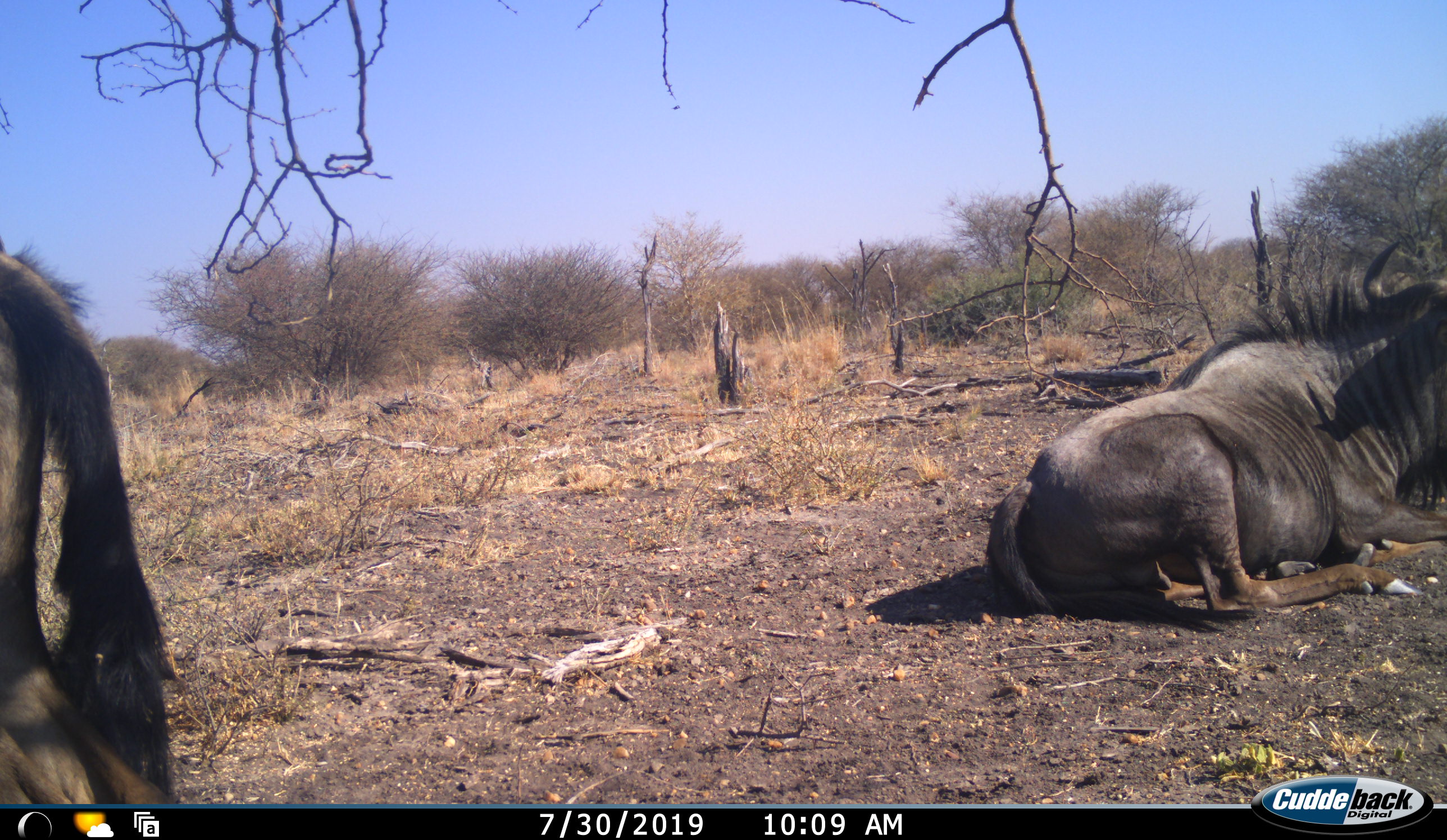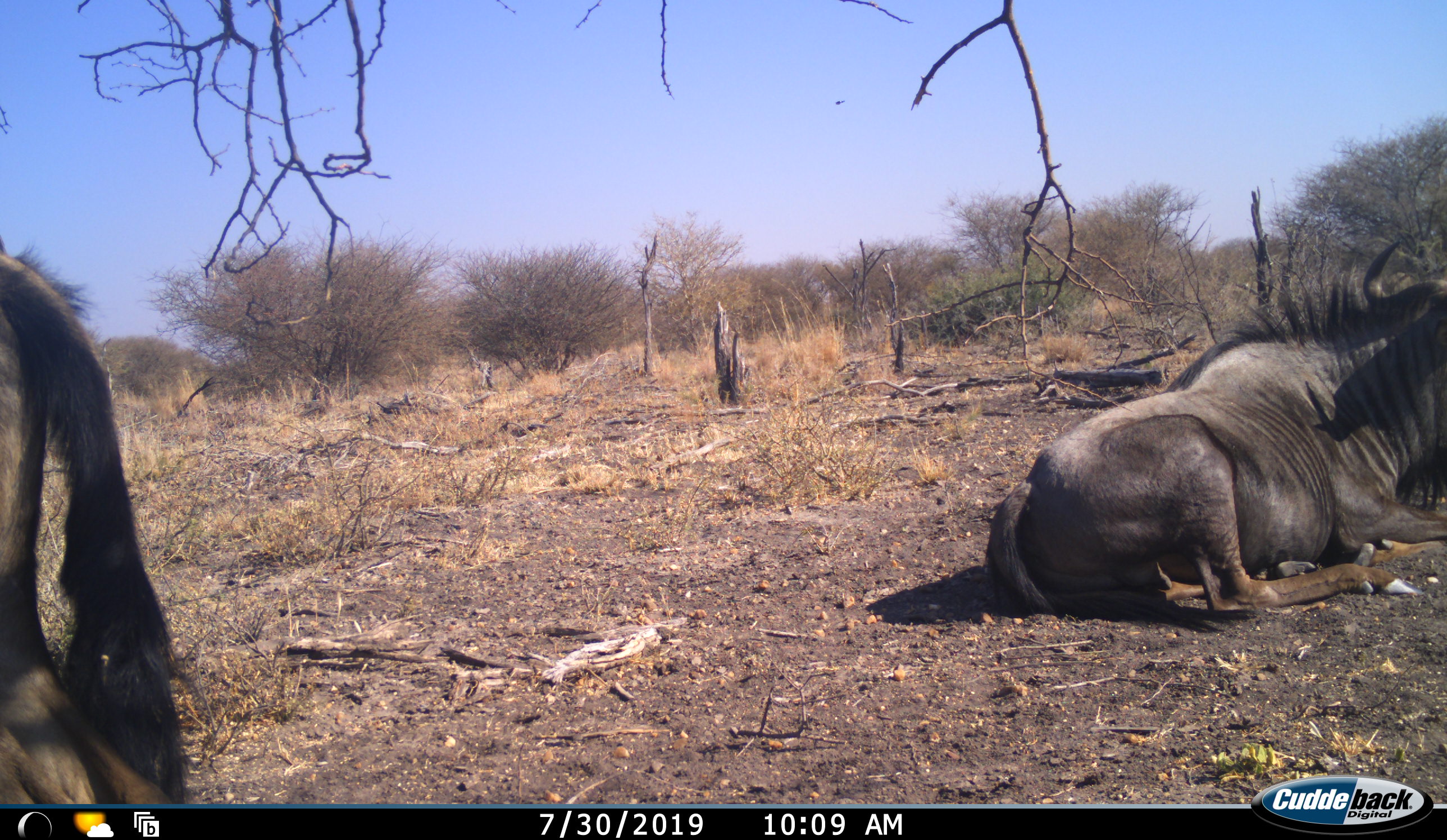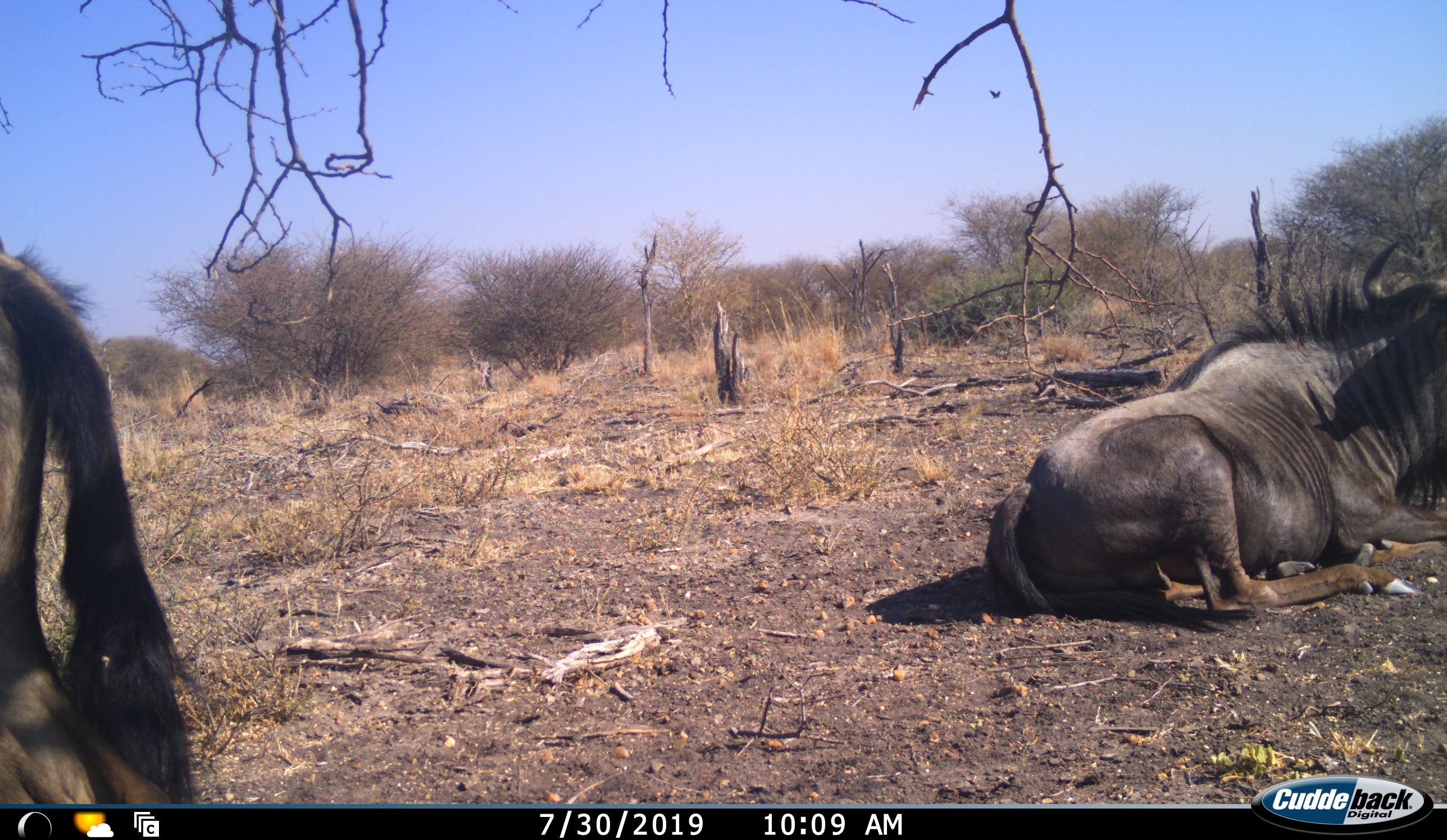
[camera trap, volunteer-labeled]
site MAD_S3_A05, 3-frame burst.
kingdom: Animalia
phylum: Chordata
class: Mammalia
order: Artiodactyla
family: Bovidae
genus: Connochaetes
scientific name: Connochaetes taurinus taurinus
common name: blue wildebeest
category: wildebeestblue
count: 2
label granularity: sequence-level